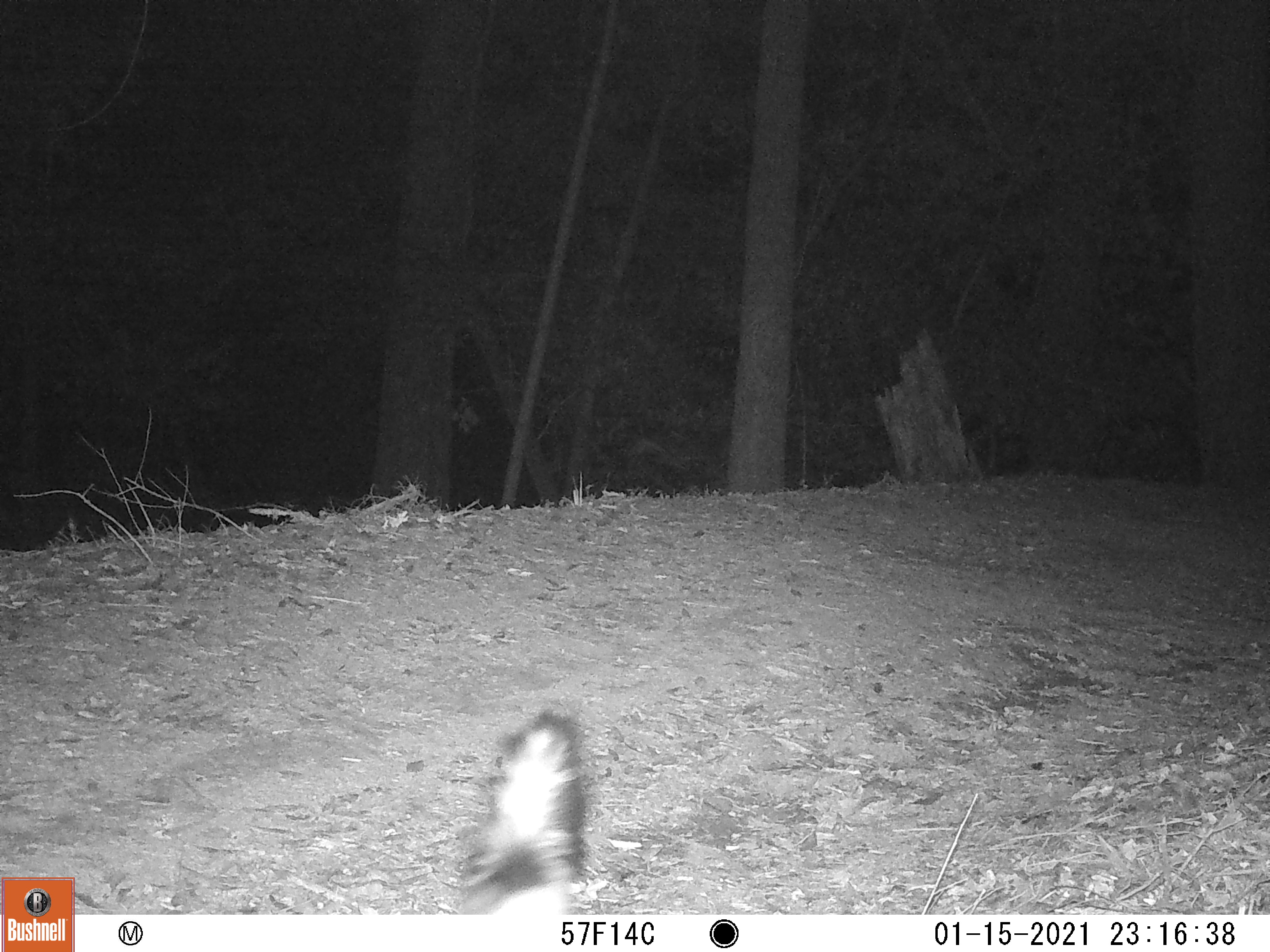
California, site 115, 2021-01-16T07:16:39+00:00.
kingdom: Animalia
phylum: Chordata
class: Mammalia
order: Carnivora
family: Mephitidae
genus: Mephitis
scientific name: Mephitis mephitis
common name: striped skunk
Striped skunk (Mephitis mephitis).